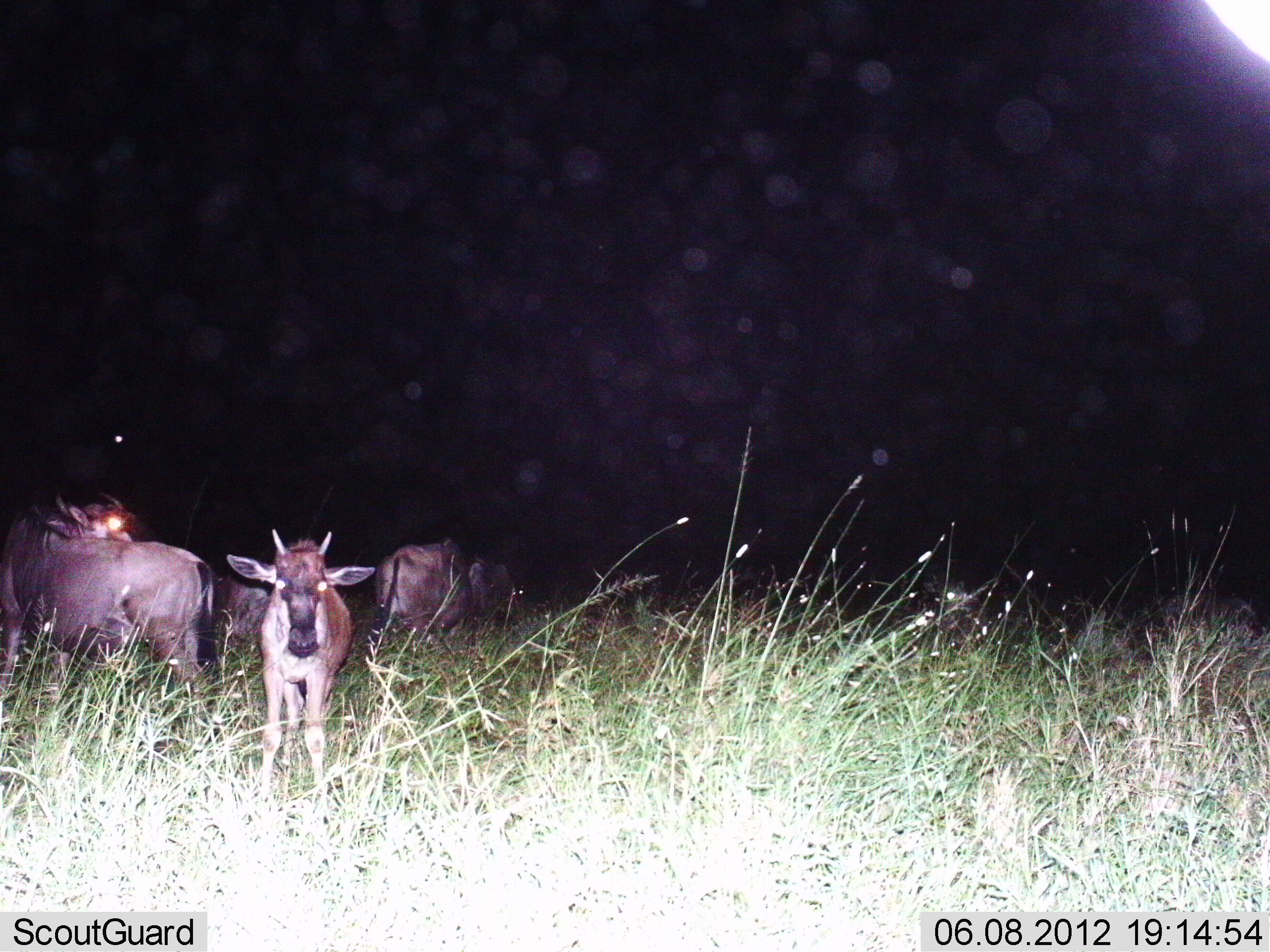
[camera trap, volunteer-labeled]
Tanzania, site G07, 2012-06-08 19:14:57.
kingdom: Animalia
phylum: Chordata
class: Mammalia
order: Artiodactyla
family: Bovidae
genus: Connochaetes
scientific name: Connochaetes taurinus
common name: blue wildebeest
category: wildebeest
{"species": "wildebeest (blue wildebeest) (Connochaetes taurinus)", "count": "5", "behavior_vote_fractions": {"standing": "90%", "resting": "10%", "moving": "10%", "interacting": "0%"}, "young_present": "60%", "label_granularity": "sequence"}